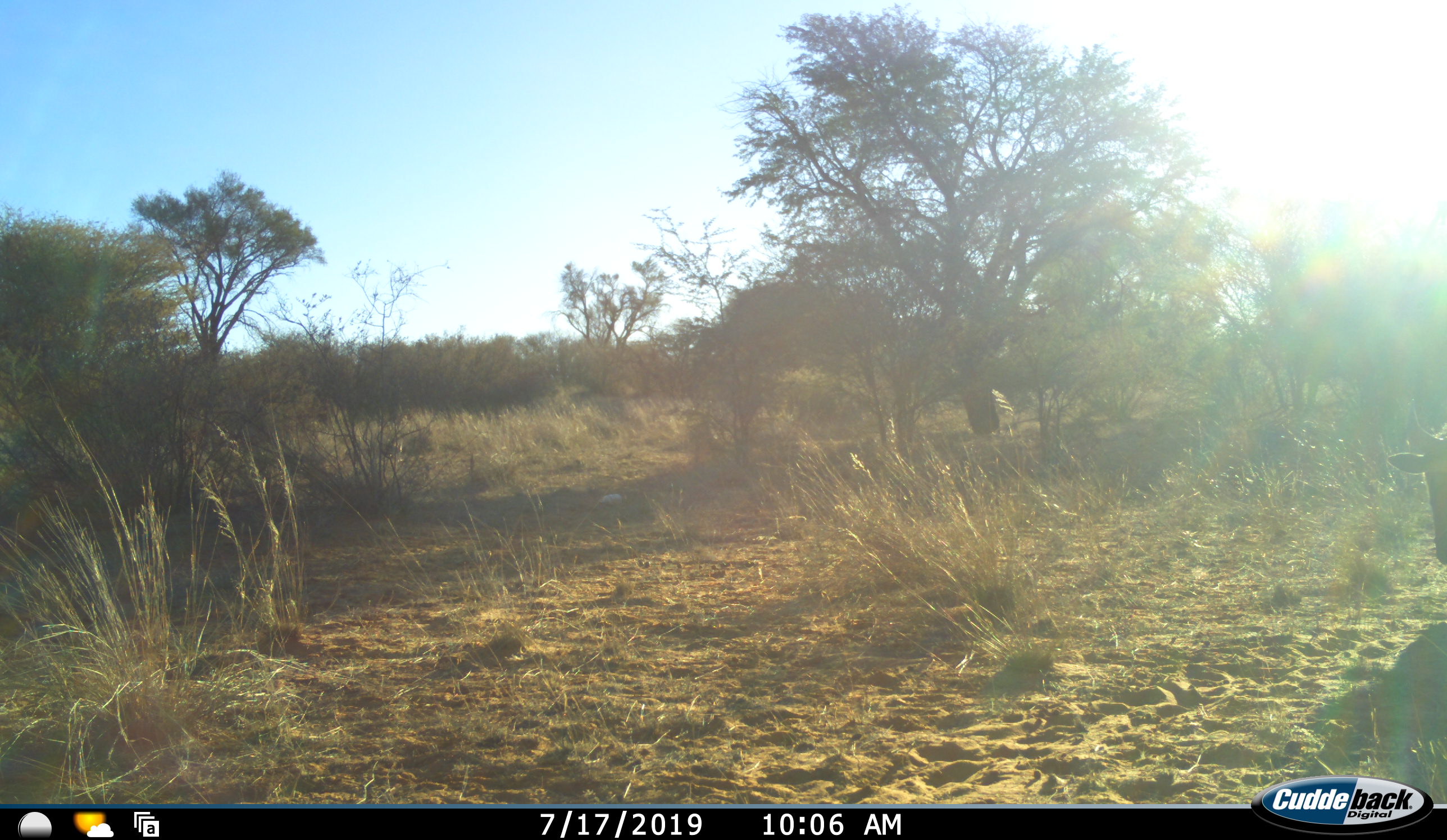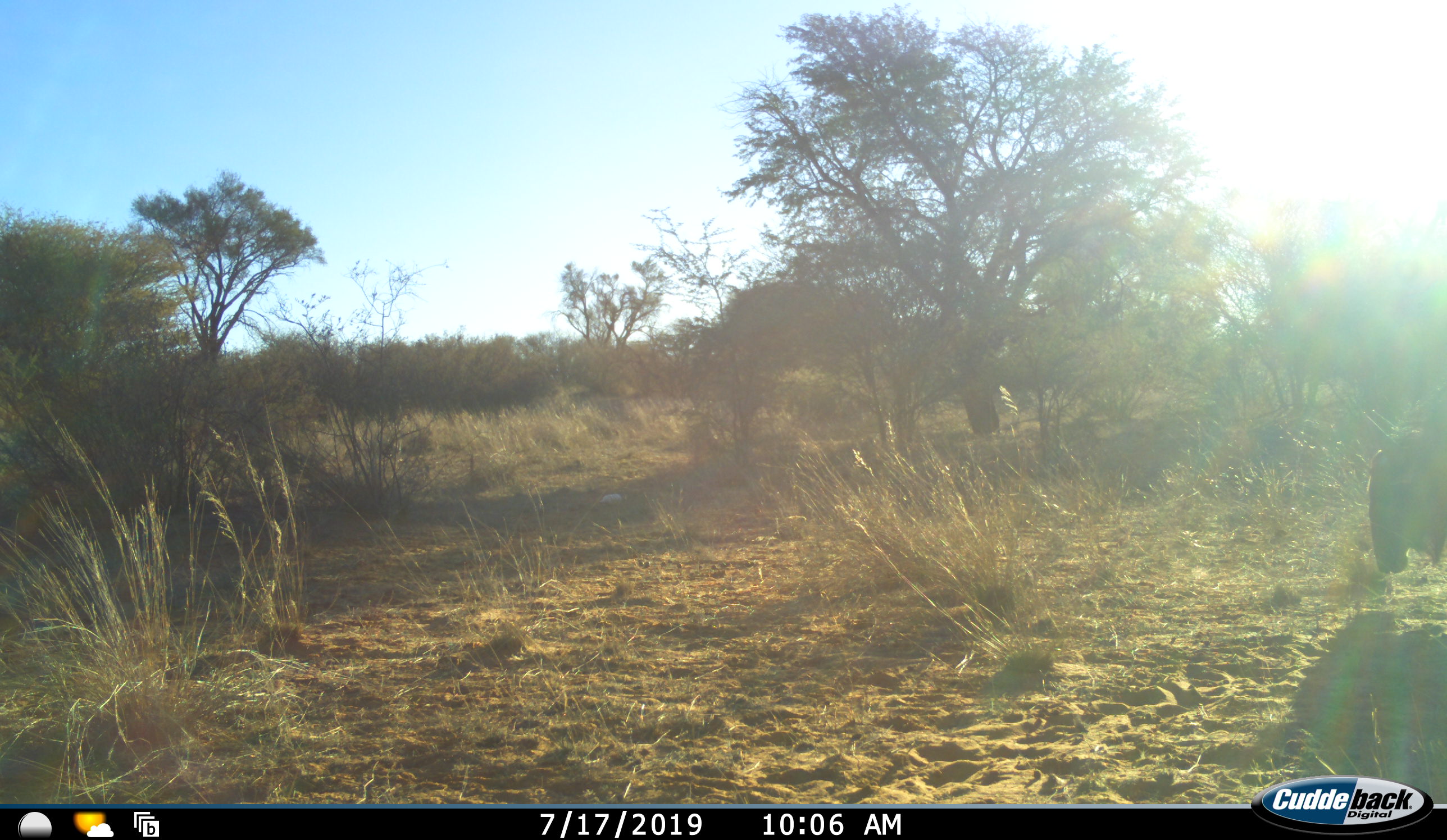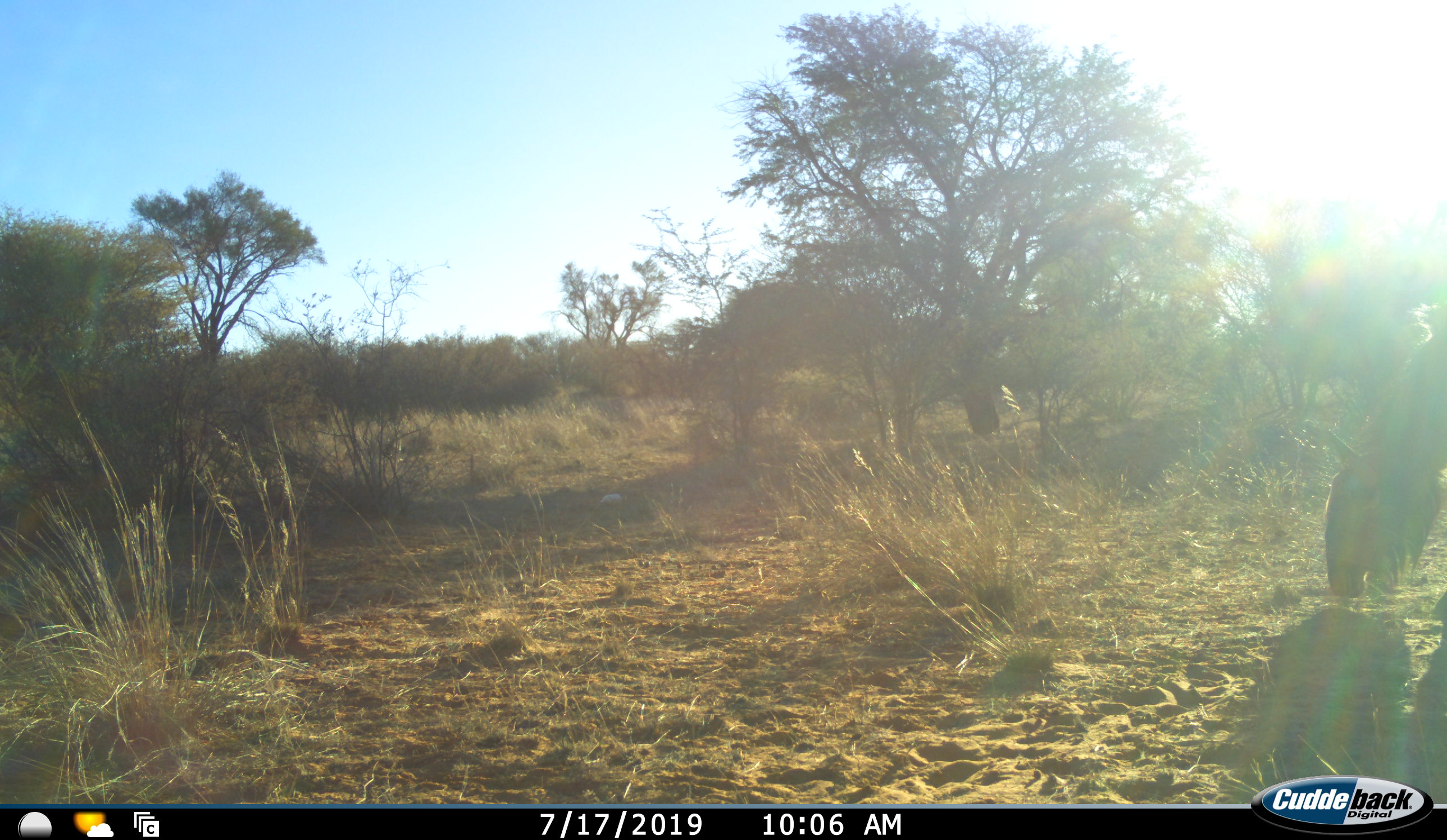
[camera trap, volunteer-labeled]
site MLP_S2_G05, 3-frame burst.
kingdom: Animalia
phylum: Chordata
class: Mammalia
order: Artiodactyla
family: Bovidae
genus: Connochaetes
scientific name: Connochaetes taurinus taurinus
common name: blue wildebeest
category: wildebeestblue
Wildebeestblue (blue wildebeest) (Connochaetes taurinus taurinus), count 1. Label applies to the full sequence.